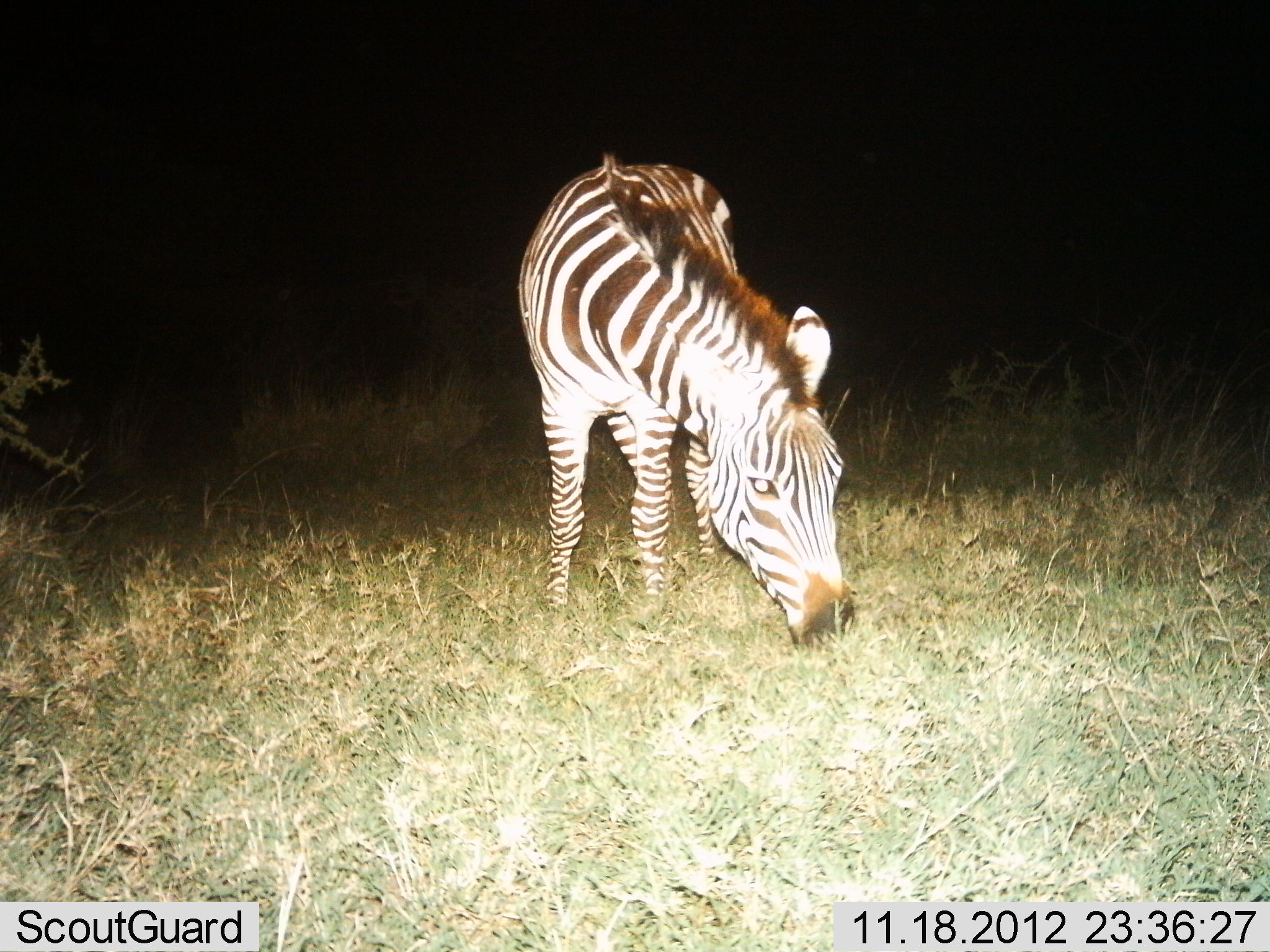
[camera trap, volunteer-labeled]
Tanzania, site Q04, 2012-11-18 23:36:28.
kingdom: Animalia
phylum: Chordata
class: Mammalia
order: Perissodactyla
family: Equidae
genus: Equus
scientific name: Equus quagga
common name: plains zebra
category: zebra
Zebra (plains zebra) (Equus quagga), count 1. Behavior (volunteer vote fractions): standing 20%, resting 0%, moving 0%, interacting 0%. Young present (vote fraction): 10%. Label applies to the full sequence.